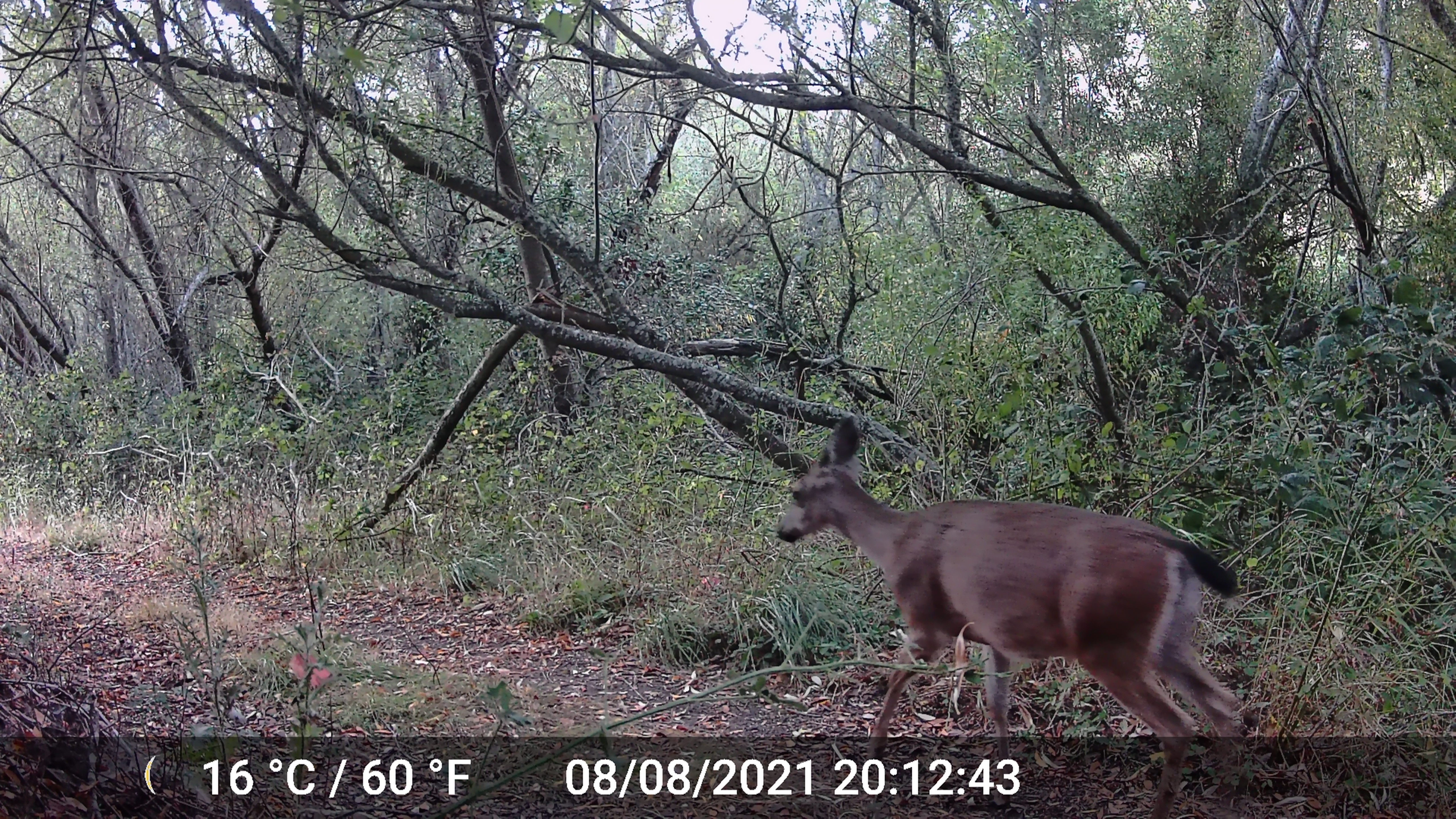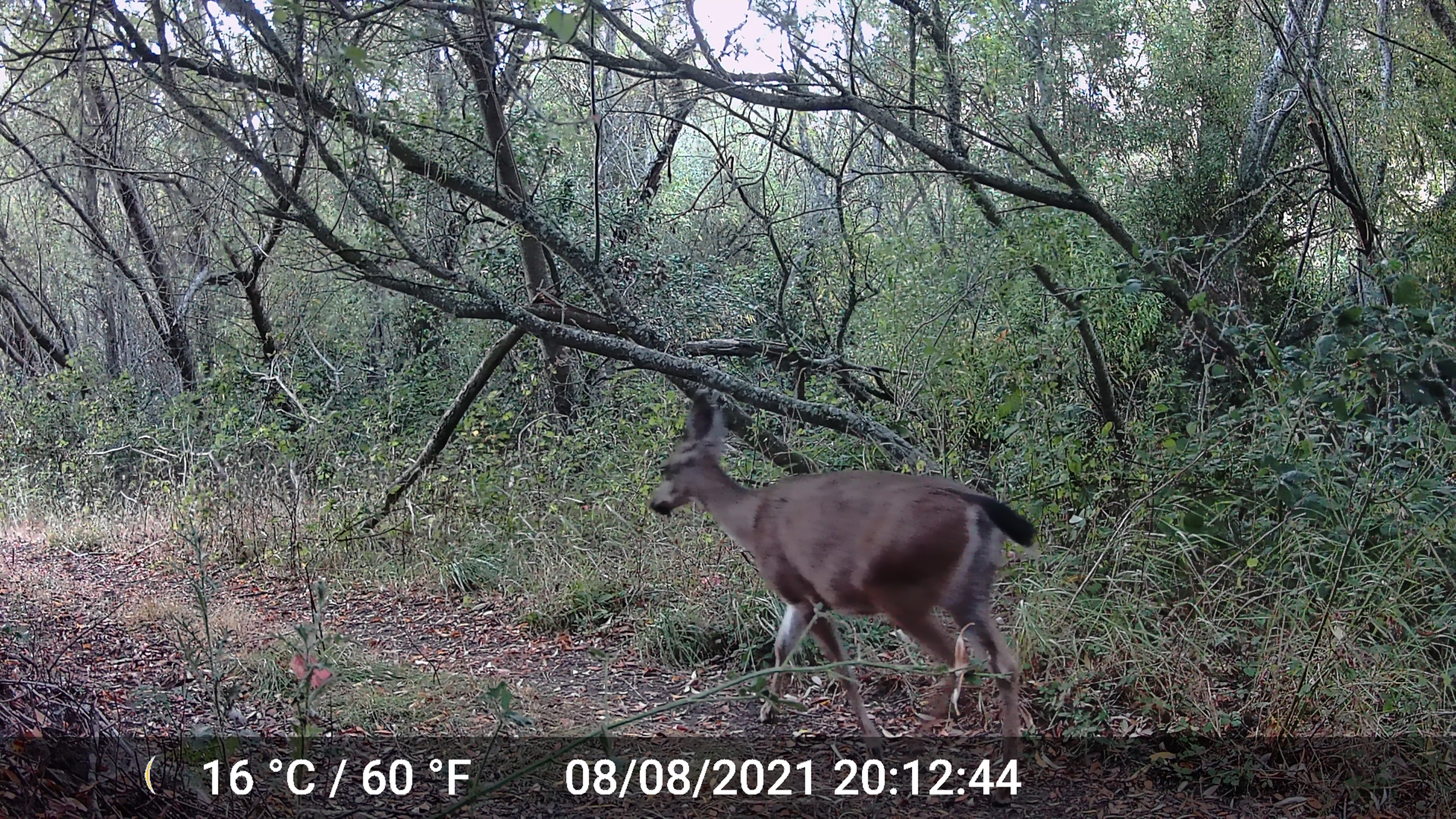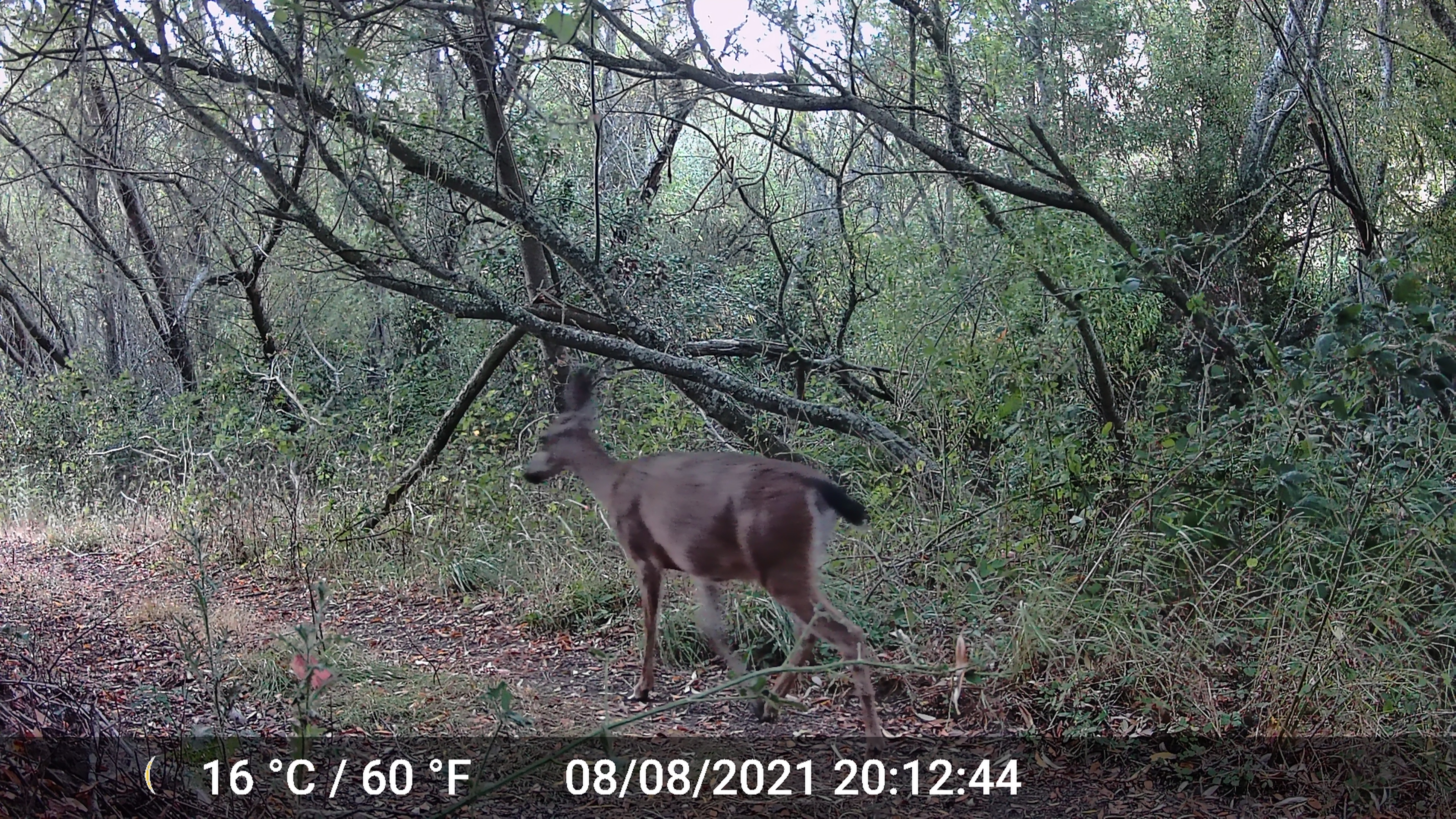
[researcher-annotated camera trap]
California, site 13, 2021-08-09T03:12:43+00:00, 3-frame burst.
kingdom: Animalia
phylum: Chordata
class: Mammalia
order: Artiodactyla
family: Cervidae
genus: Odocoileus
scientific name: Odocoileus hemionus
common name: mule deer